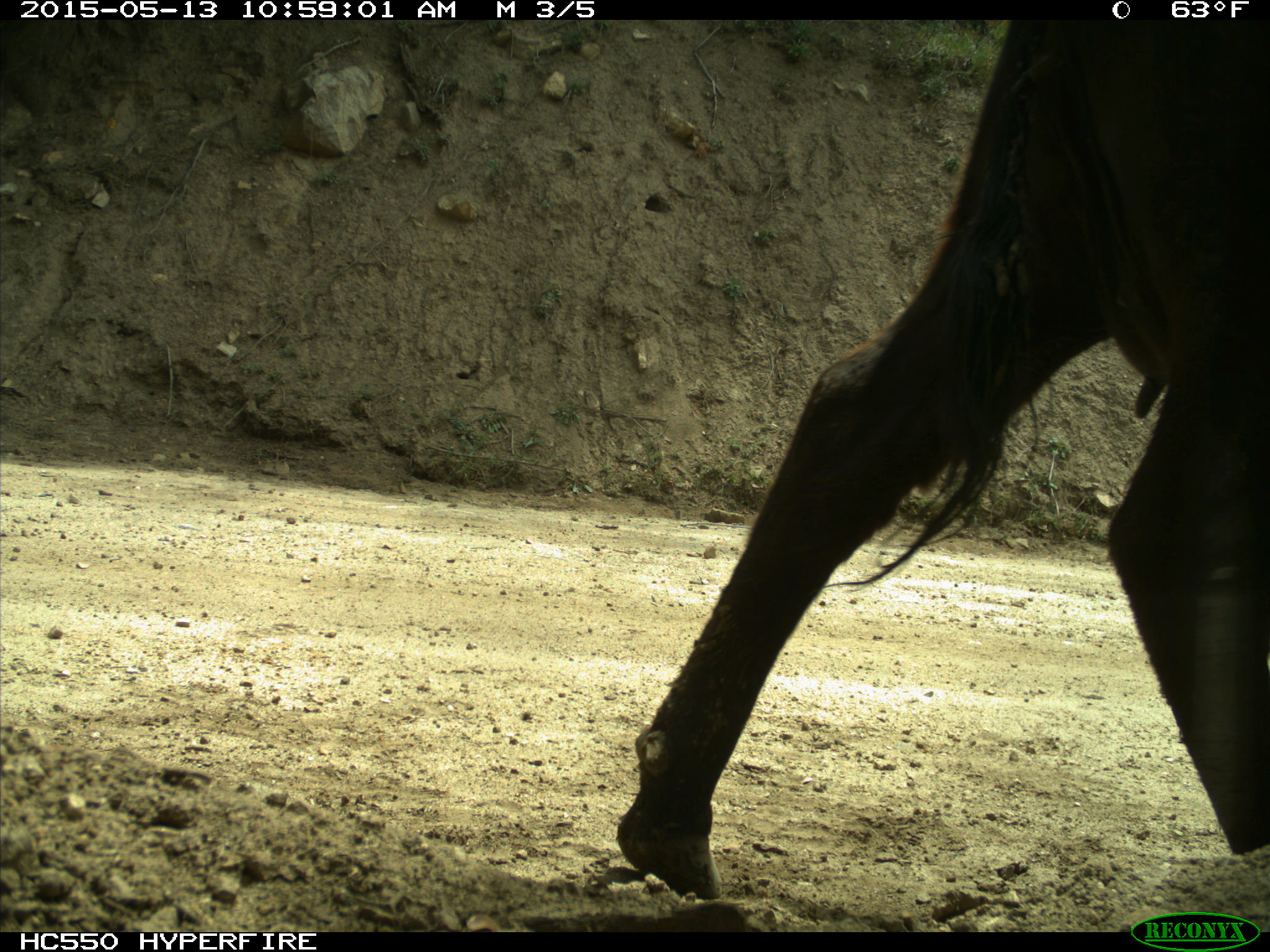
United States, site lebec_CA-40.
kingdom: Animalia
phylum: Chordata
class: Mammalia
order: Artiodactyla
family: Bovidae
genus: Bos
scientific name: Bos taurus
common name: domestic cow